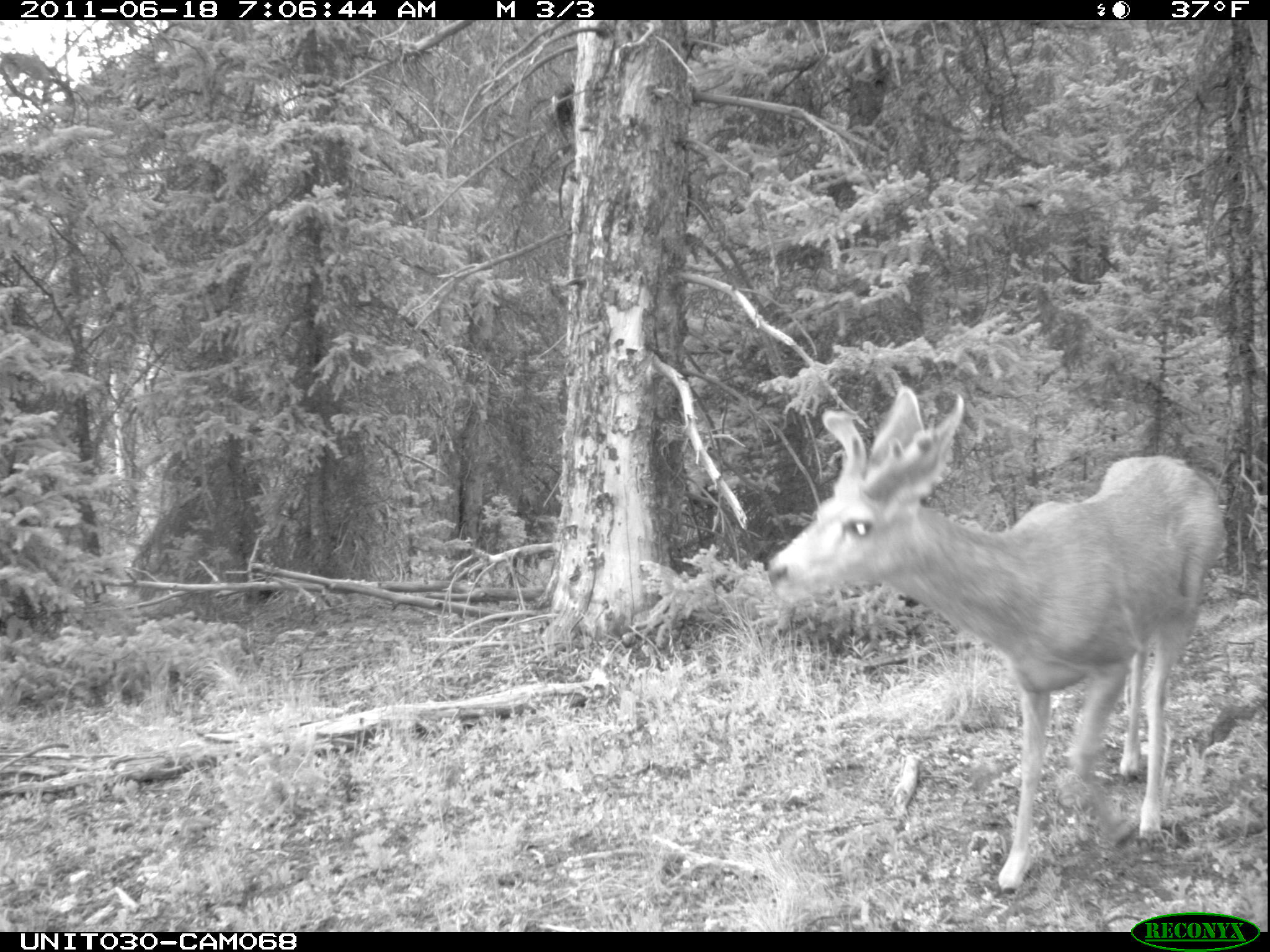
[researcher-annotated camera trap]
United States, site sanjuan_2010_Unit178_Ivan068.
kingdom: Animalia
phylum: Chordata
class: Mammalia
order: Artiodactyla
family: Cervidae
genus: Odocoileus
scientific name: Odocoileus hemionus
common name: mule deer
Odocoileus hemionus (mule deer).